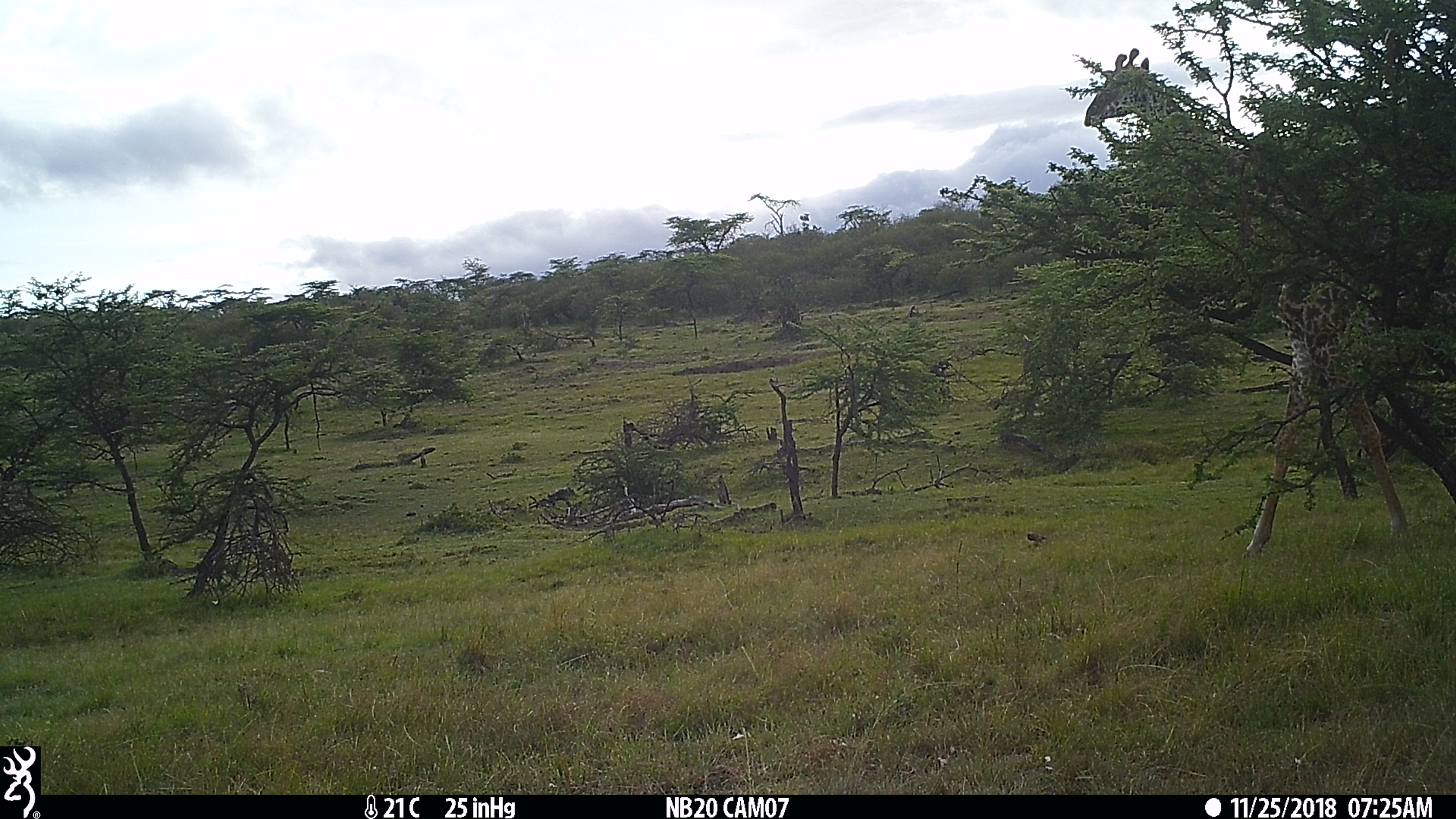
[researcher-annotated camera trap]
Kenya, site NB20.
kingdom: Animalia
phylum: Chordata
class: Mammalia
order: Artiodactyla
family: Giraffidae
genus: Giraffa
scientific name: Giraffa camelopardalis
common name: northern giraffe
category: giraffe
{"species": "giraffe (northern giraffe) (Giraffa camelopardalis)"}